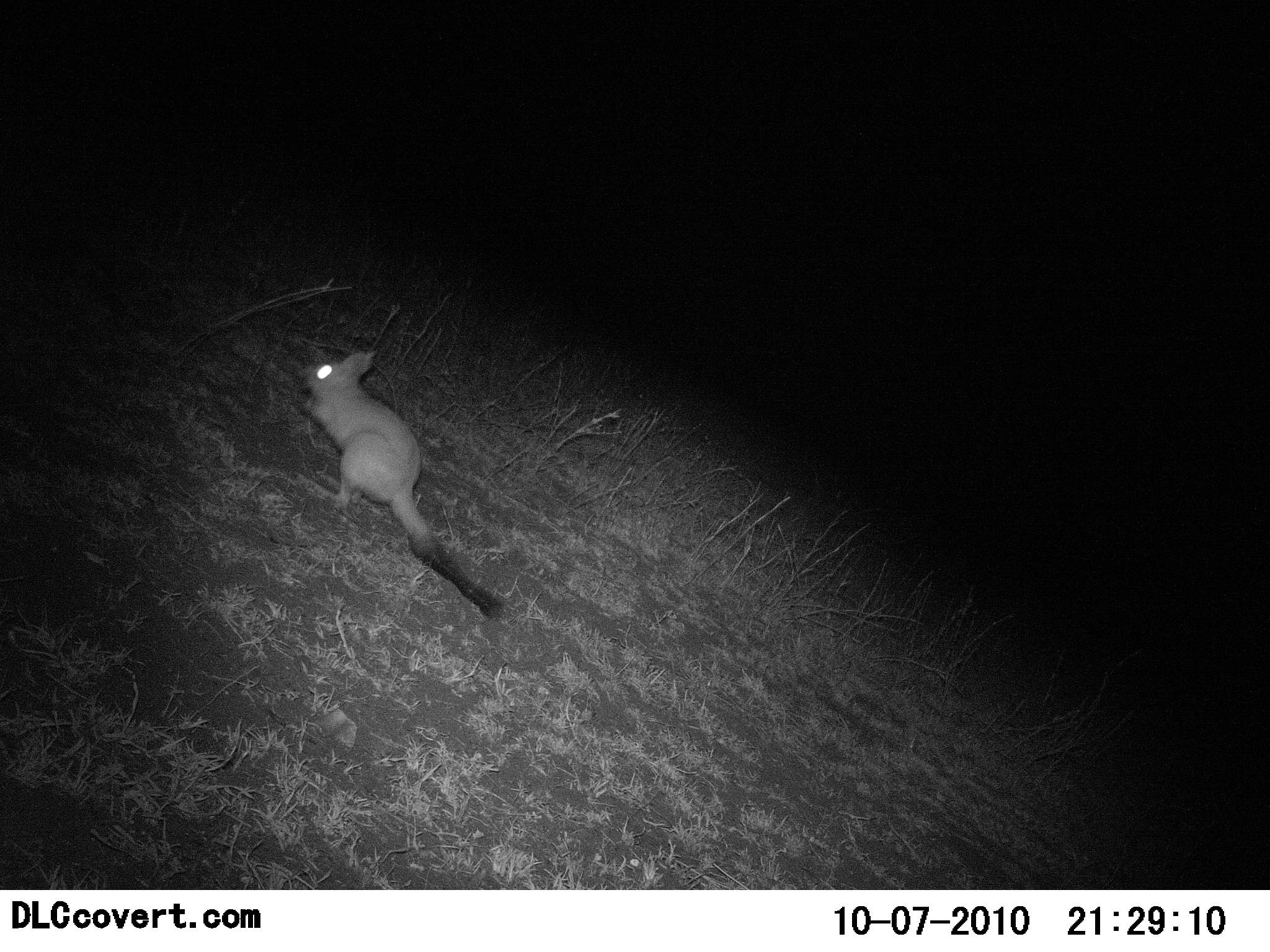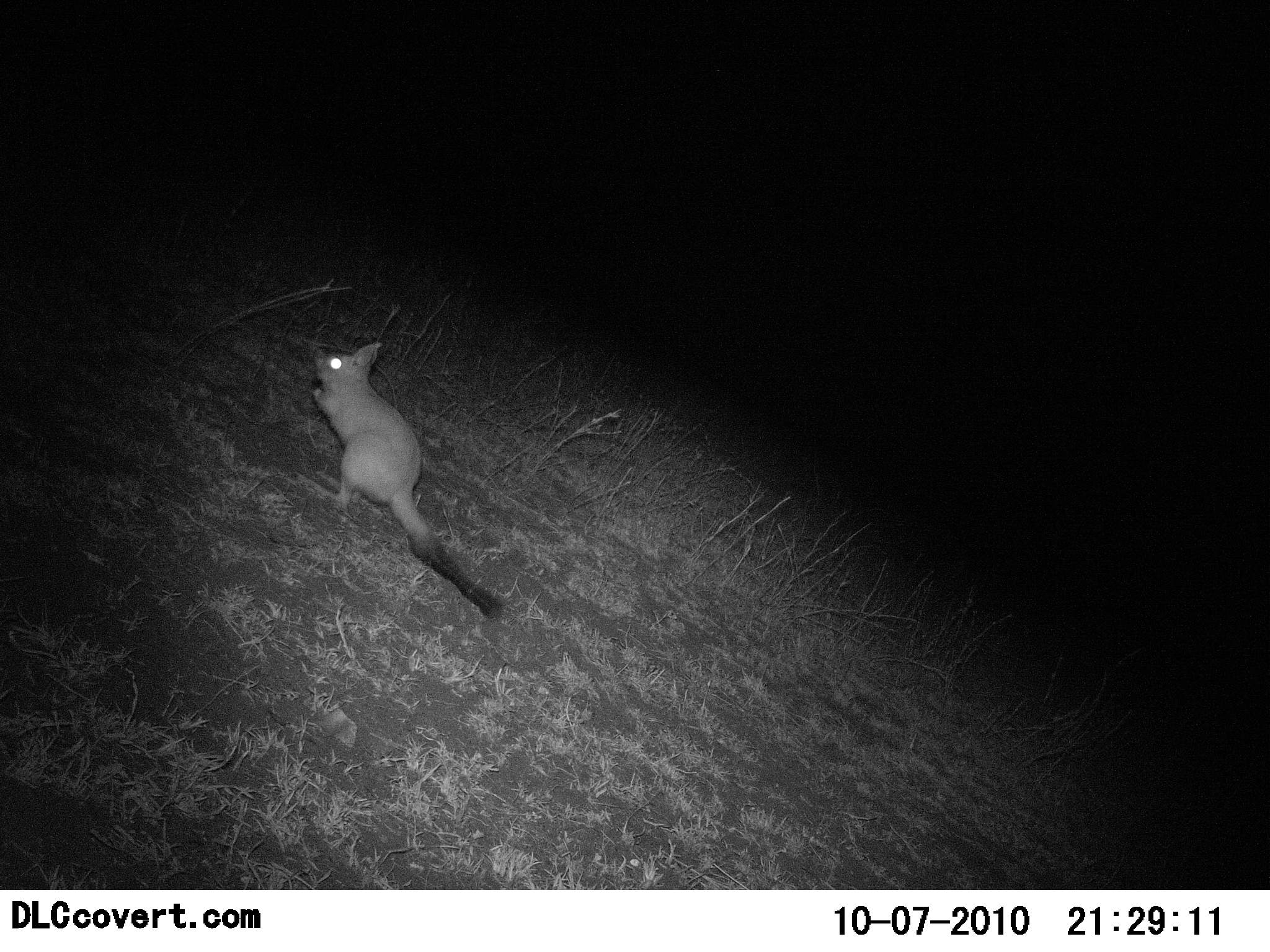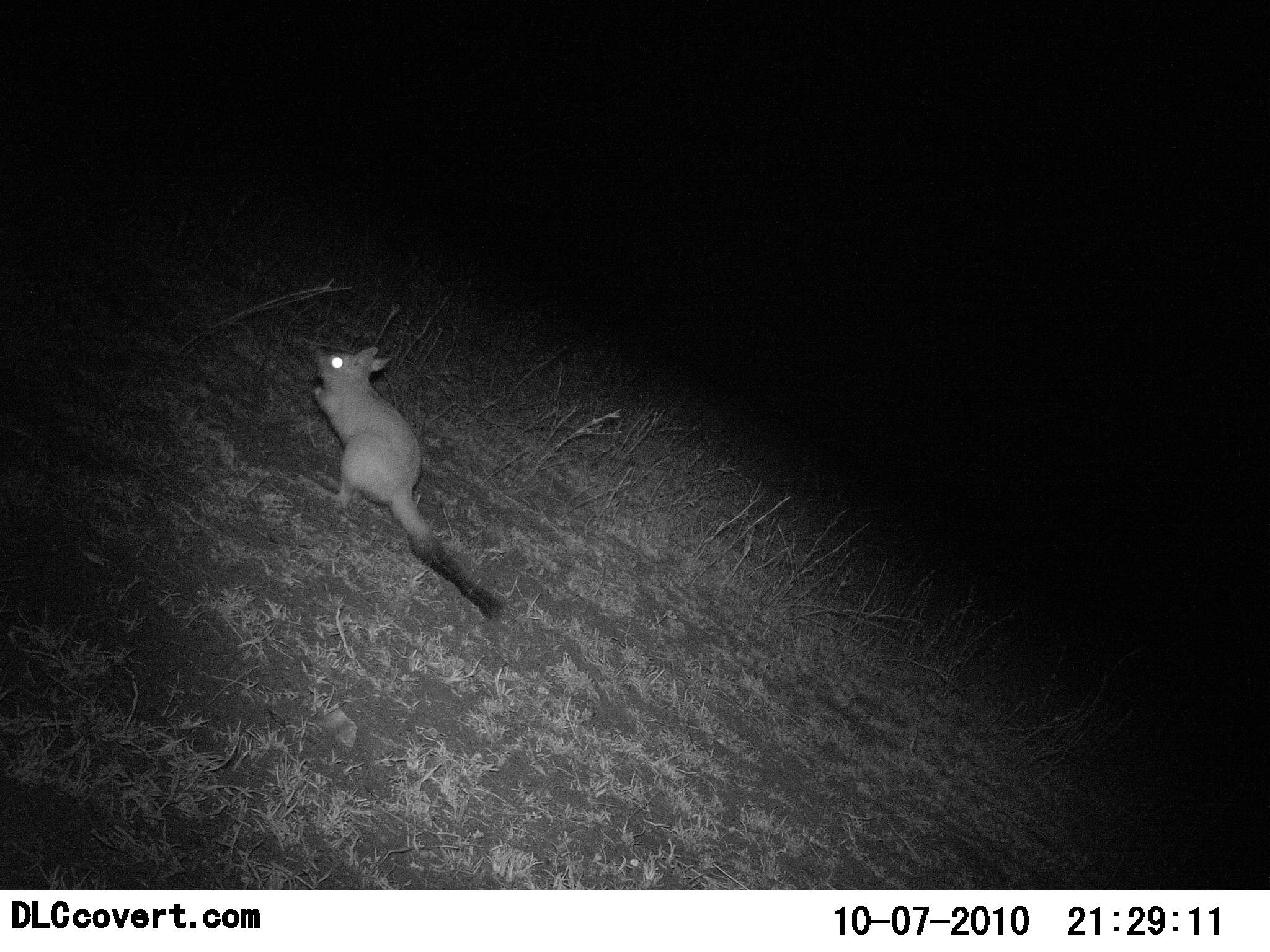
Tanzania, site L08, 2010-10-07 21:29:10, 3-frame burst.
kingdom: Animalia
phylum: Chordata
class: Mammalia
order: Rodentia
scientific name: Rodentia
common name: rodents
Rodents (Rodentia), count 1. Behavior (volunteer vote fractions): standing 82%, resting 9%, moving 0%, interacting 0%. Young present (vote fraction): 0%. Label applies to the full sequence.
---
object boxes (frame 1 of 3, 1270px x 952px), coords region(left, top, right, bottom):
animal: region(290, 348, 507, 616)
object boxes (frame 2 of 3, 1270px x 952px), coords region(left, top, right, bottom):
animal: region(308, 339, 507, 624)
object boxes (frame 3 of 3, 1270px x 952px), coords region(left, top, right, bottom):
animal: region(294, 344, 507, 622)